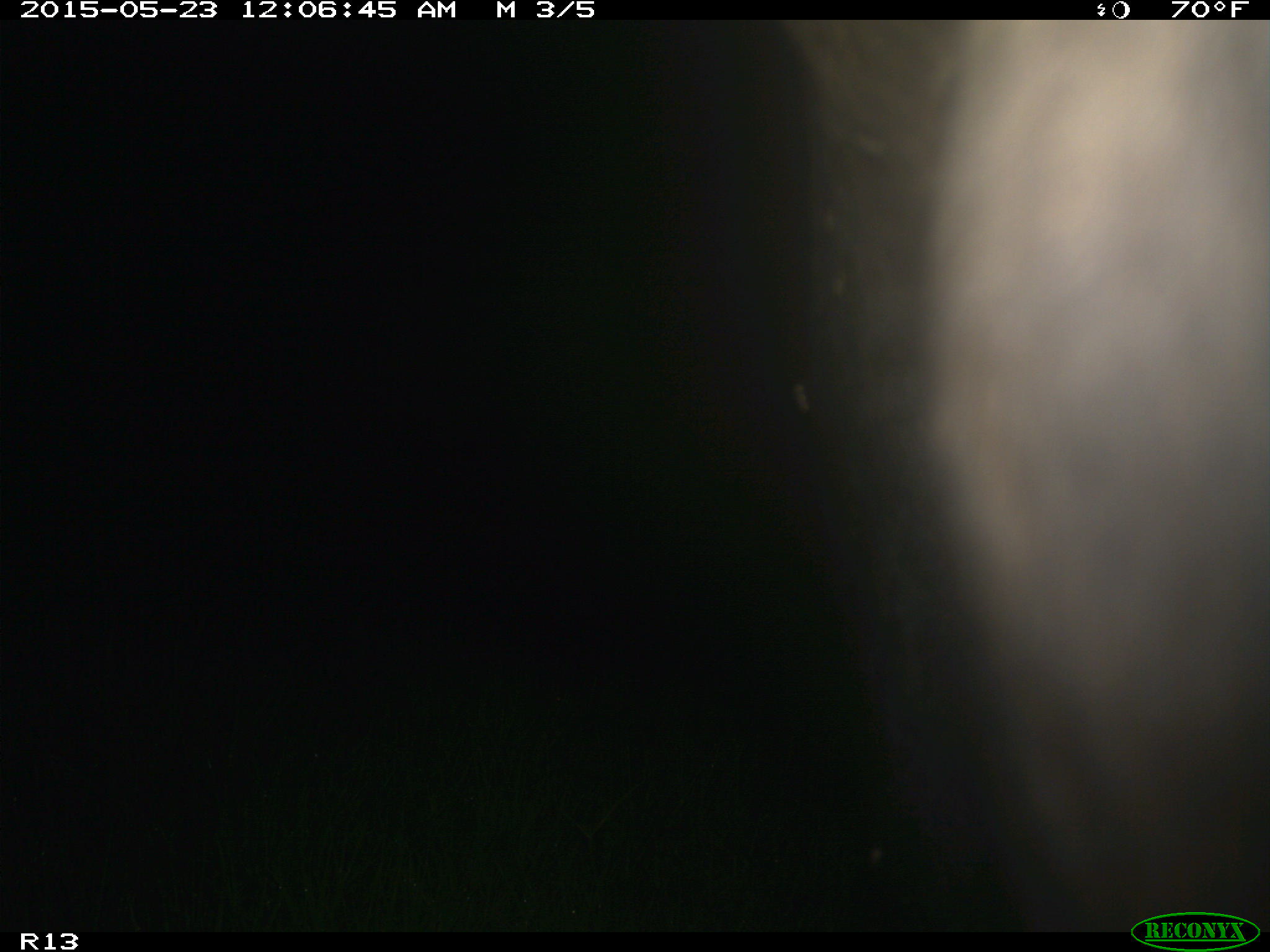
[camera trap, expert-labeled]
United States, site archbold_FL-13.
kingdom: Animalia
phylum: Chordata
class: Mammalia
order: Artiodactyla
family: Bovidae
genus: Bos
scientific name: Bos taurus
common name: domestic cow